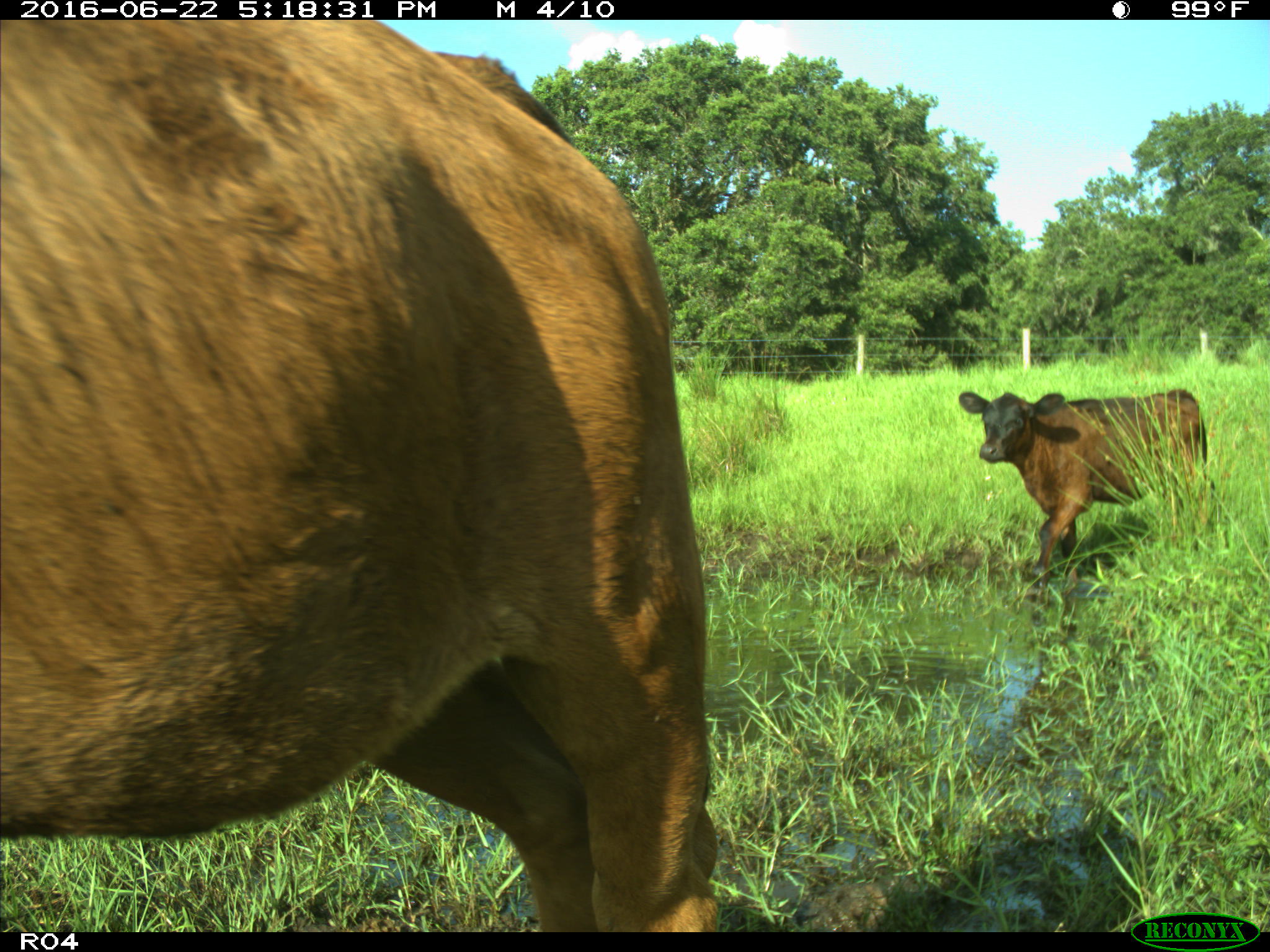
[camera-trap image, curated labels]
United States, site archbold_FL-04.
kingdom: Animalia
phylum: Chordata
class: Mammalia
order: Artiodactyla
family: Bovidae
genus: Bos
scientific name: Bos taurus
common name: domestic cow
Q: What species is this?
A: Bos taurus (domestic cow).